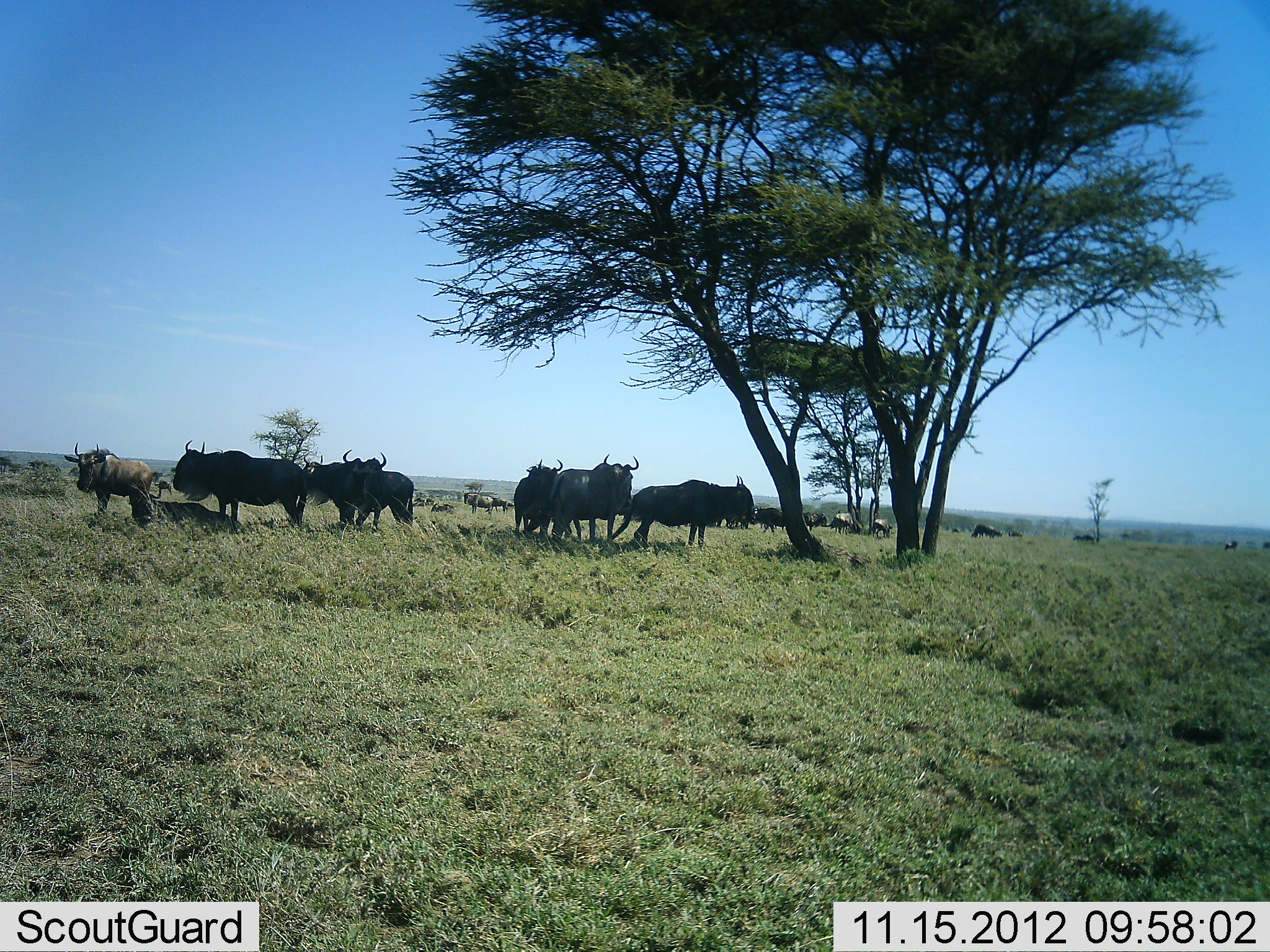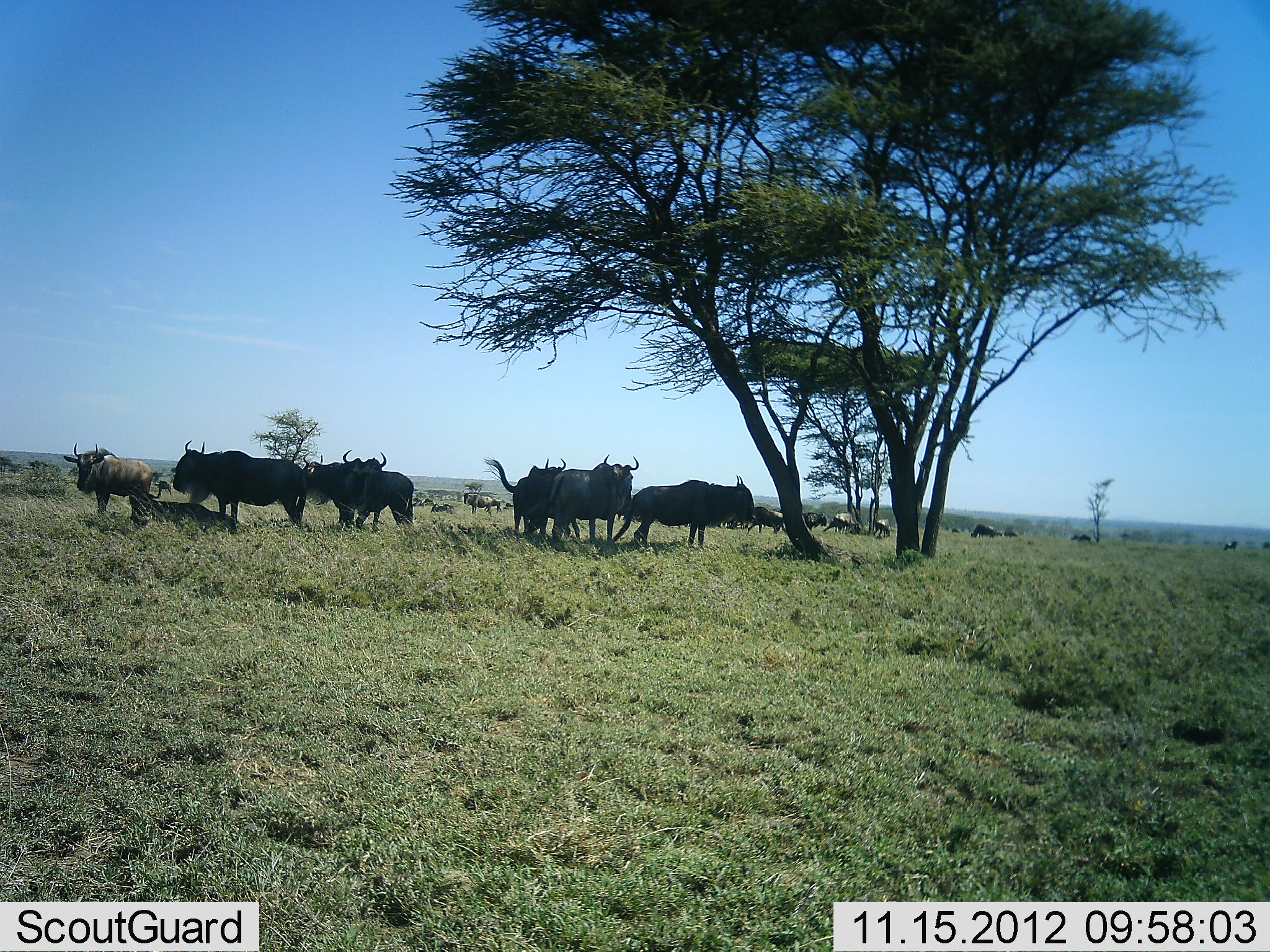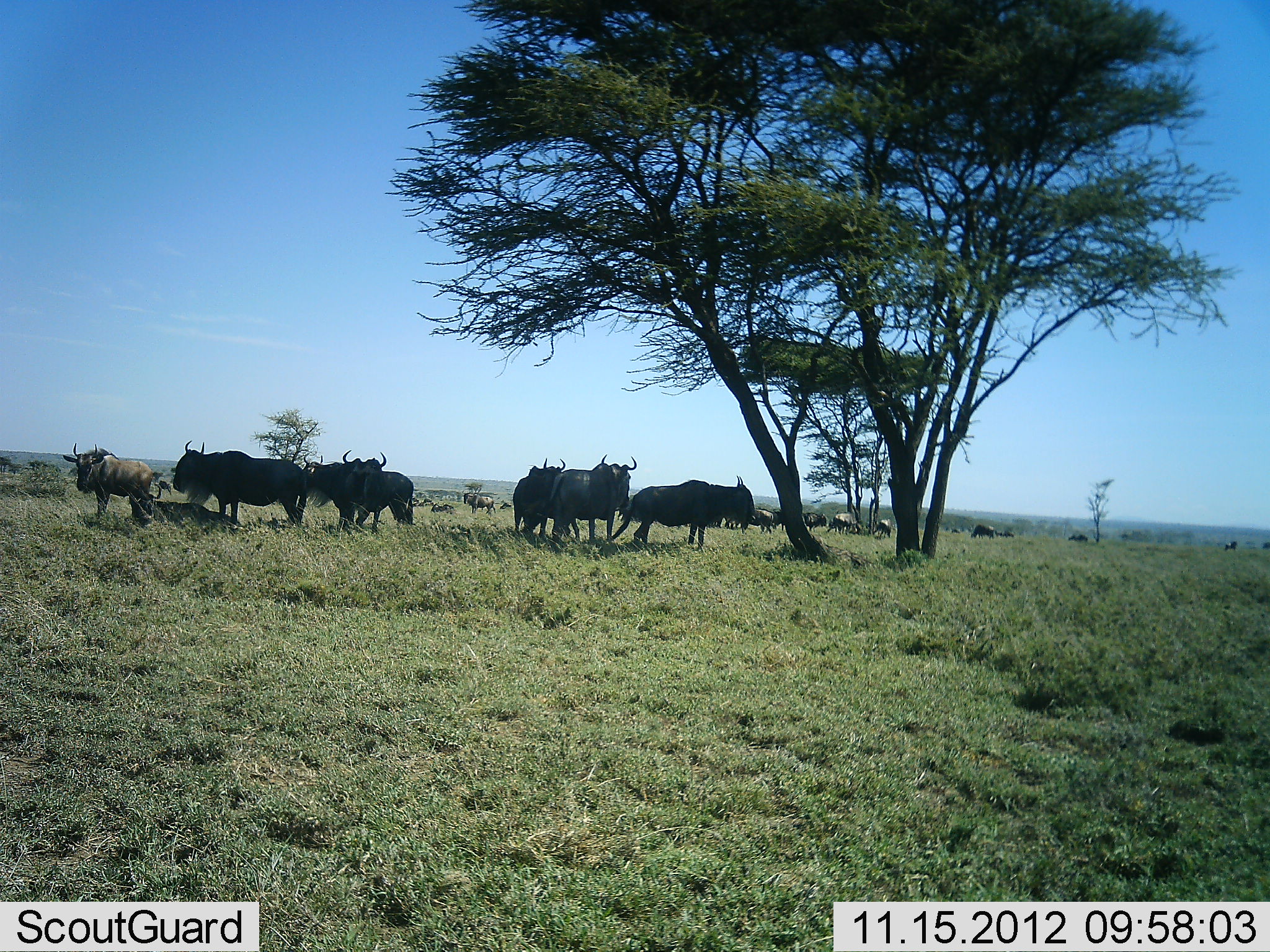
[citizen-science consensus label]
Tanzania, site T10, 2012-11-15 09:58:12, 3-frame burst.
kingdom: Animalia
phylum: Chordata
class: Mammalia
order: Artiodactyla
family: Bovidae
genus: Connochaetes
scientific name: Connochaetes taurinus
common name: blue wildebeest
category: wildebeest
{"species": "wildebeest (blue wildebeest) (Connochaetes taurinus)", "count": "11-50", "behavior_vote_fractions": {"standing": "80%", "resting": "50%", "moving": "20%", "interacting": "0%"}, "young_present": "0%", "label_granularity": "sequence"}